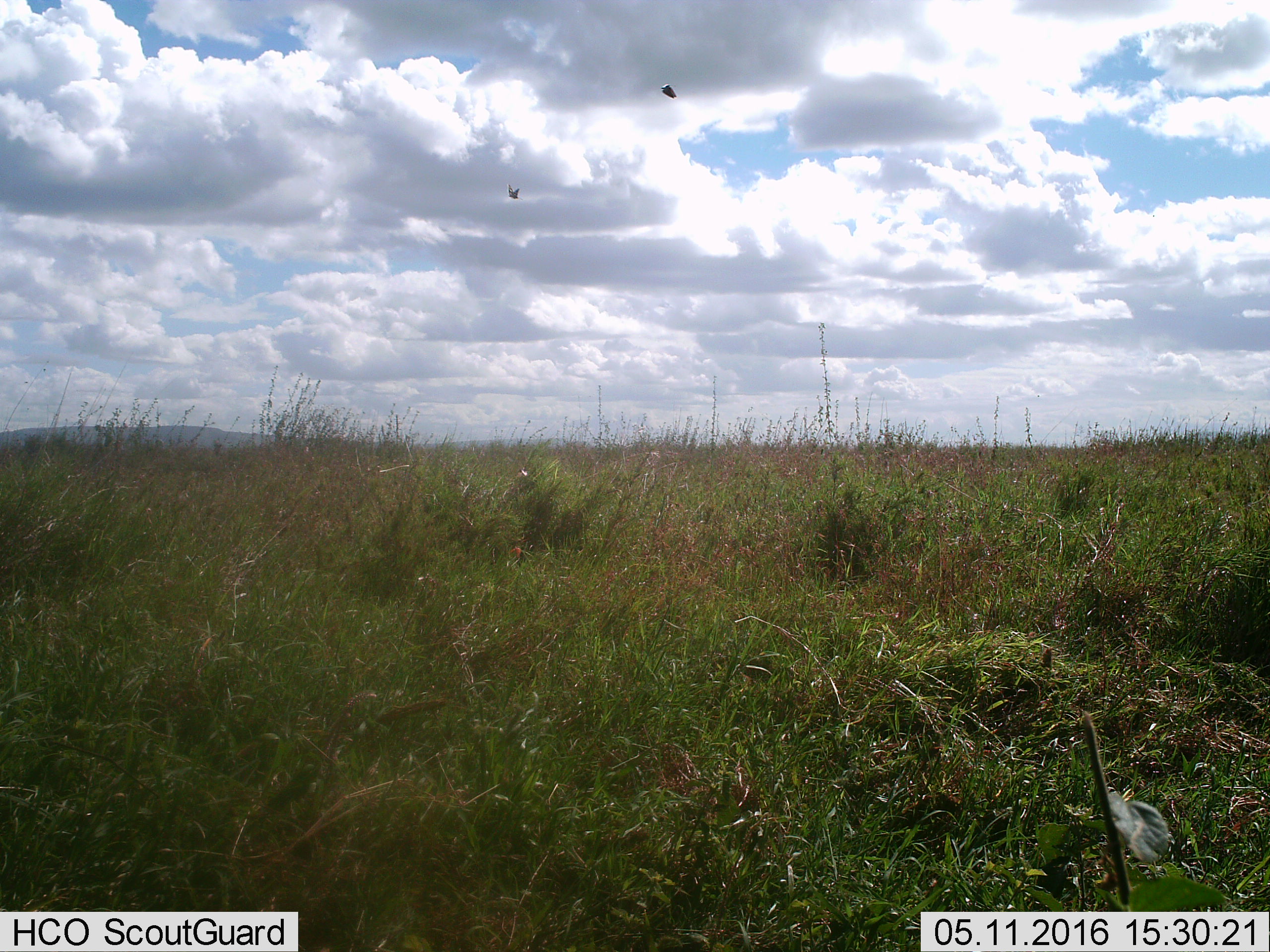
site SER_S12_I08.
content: unidentified animal